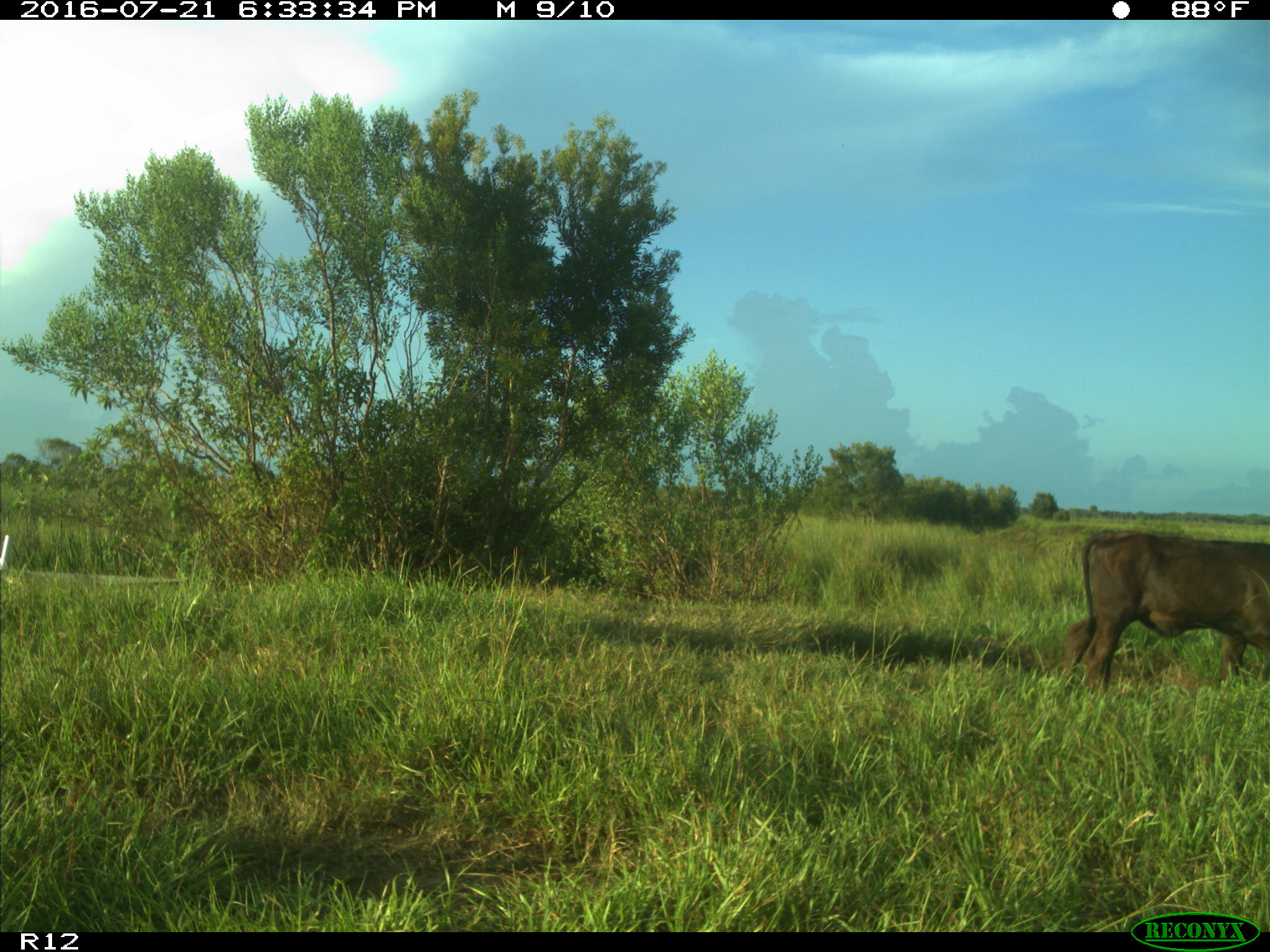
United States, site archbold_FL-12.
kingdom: Animalia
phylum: Chordata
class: Mammalia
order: Artiodactyla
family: Bovidae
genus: Bos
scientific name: Bos taurus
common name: domestic cow